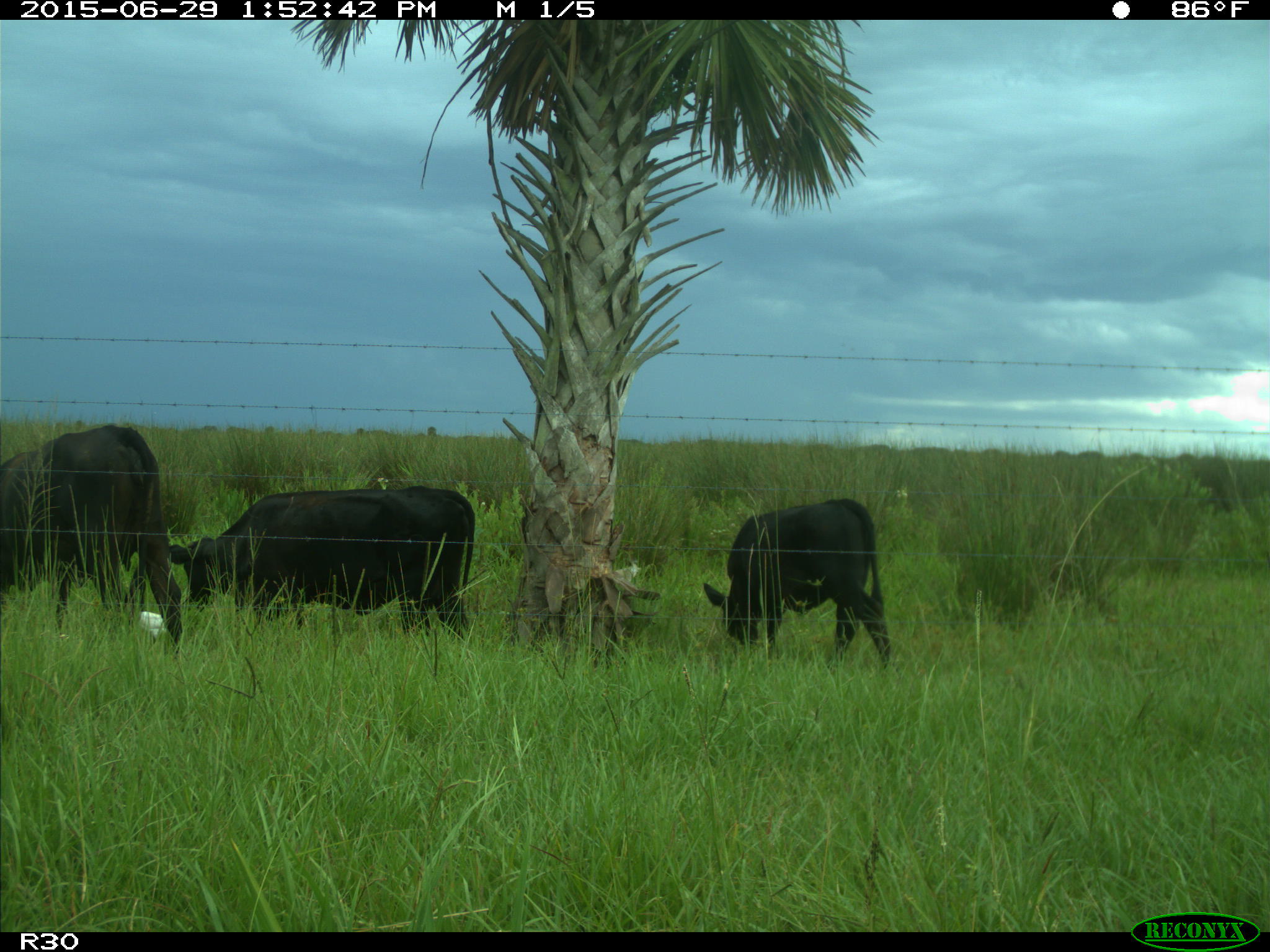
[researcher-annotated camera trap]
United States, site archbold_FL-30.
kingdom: Animalia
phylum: Chordata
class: Mammalia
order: Artiodactyla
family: Bovidae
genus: Bos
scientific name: Bos taurus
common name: domestic cow